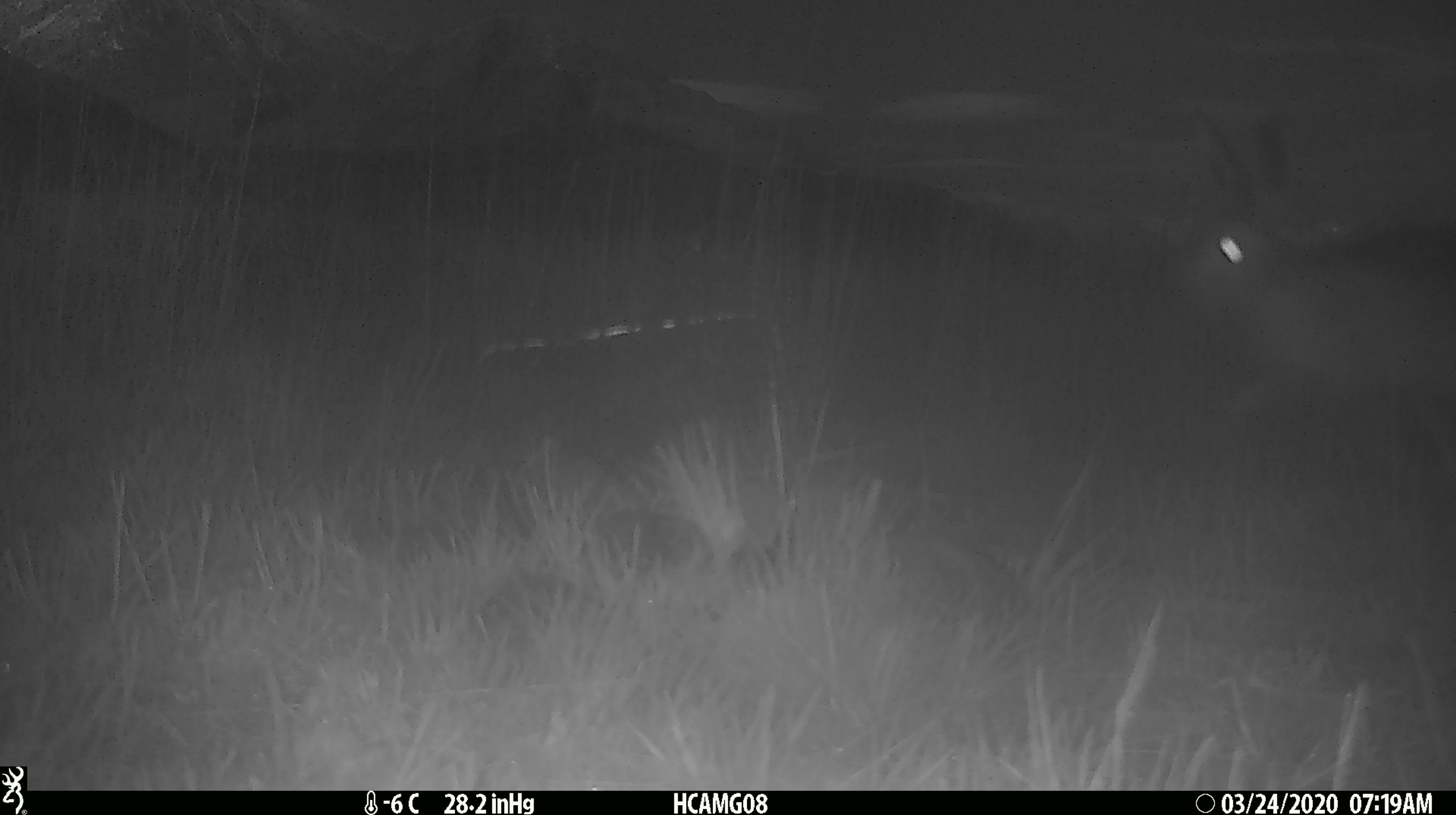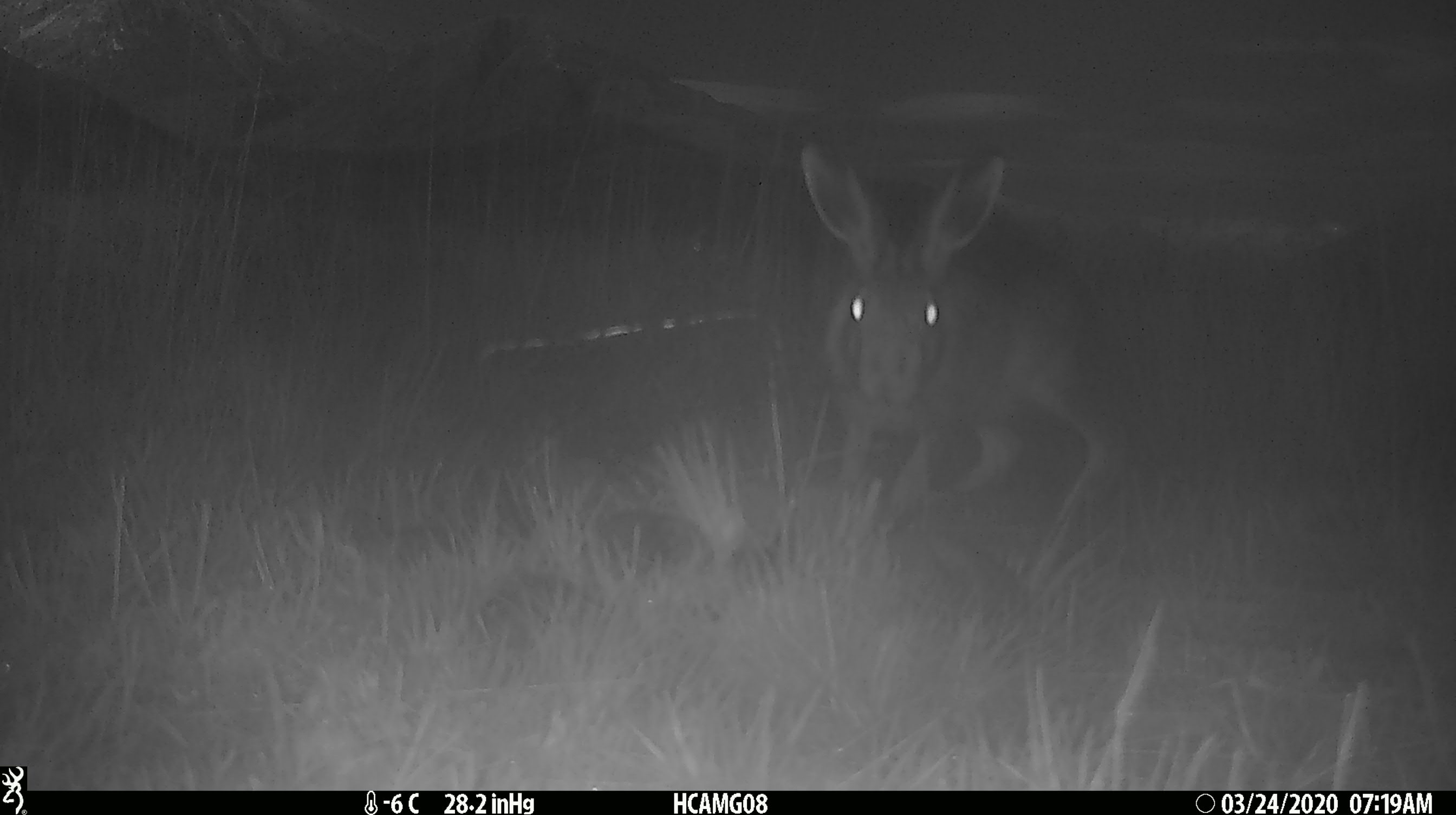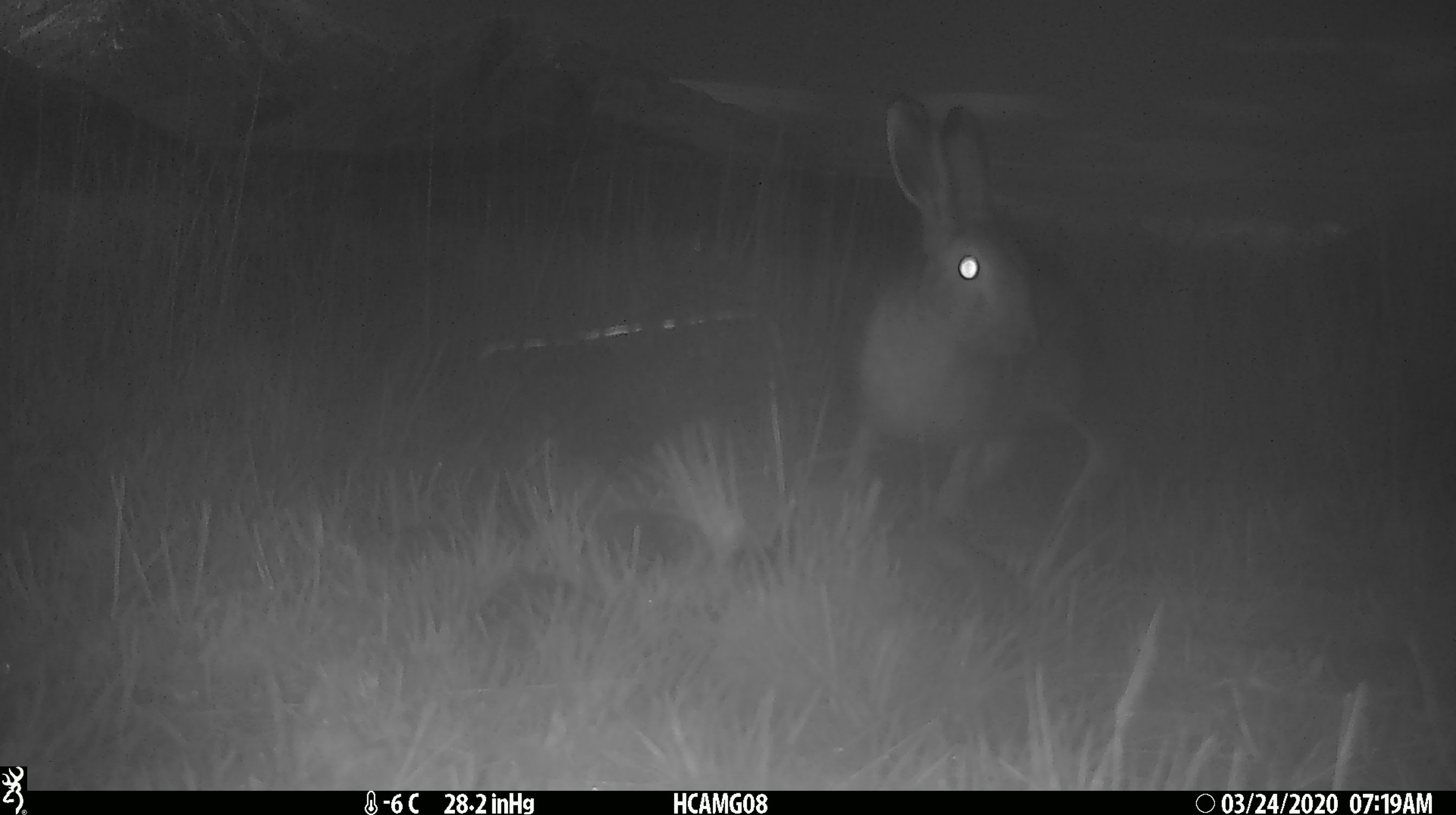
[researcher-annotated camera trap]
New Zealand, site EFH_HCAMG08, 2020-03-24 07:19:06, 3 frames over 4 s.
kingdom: Animalia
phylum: Chordata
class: Mammalia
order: Lagomorpha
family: Leporidae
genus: Lepus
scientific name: Lepus europaeus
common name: brown hare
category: hare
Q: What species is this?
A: Hare (brown hare) (Lepus europaeus).